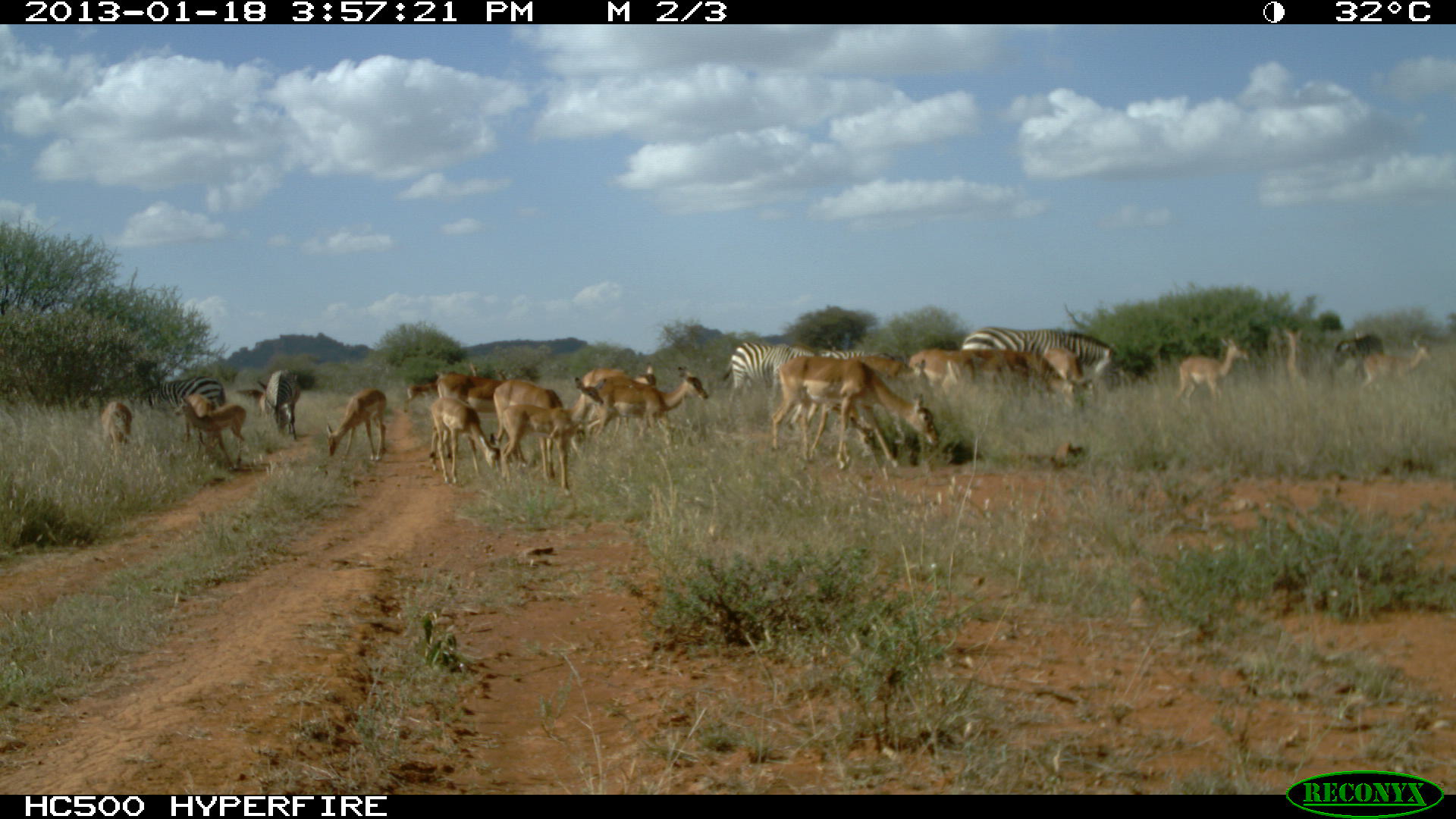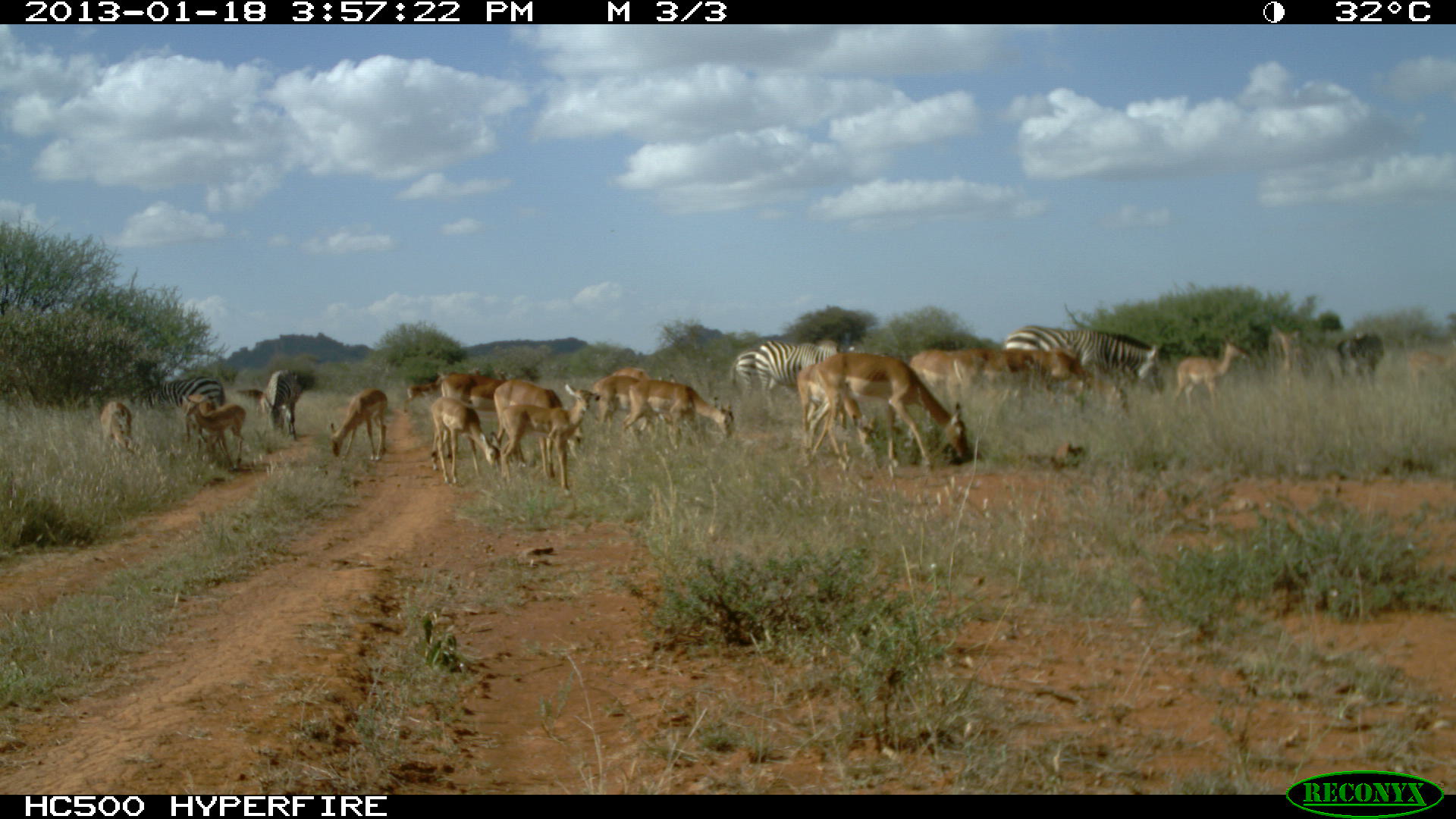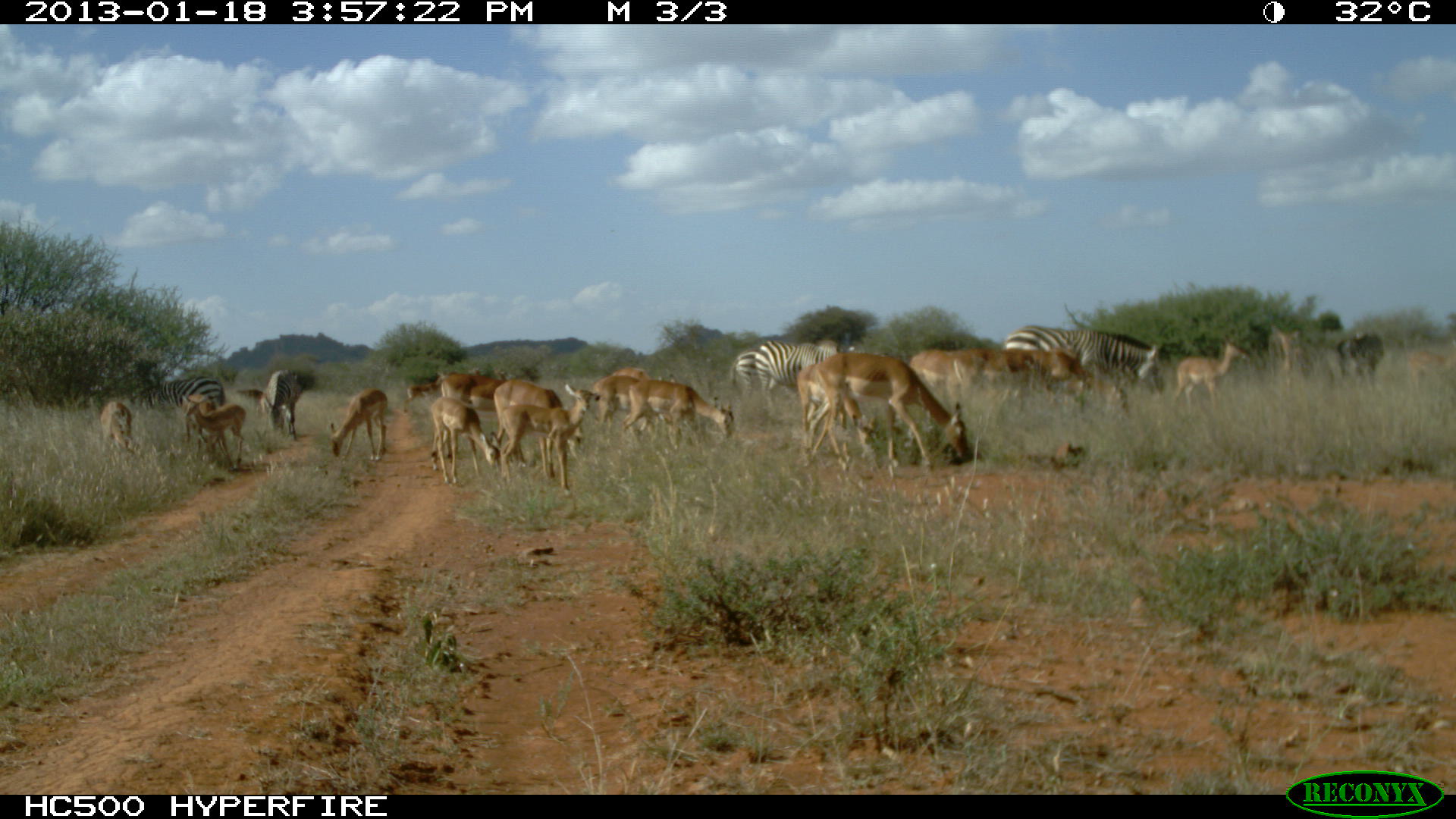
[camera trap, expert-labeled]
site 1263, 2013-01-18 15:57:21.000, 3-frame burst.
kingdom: Animalia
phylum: Chordata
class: Mammalia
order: Perissodactyla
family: Equidae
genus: Equus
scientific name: Equus quagga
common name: plains zebra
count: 6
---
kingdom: Animalia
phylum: Chordata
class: Mammalia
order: Artiodactyla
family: Bovidae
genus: Aepyceros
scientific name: Aepyceros melampus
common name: impala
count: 14